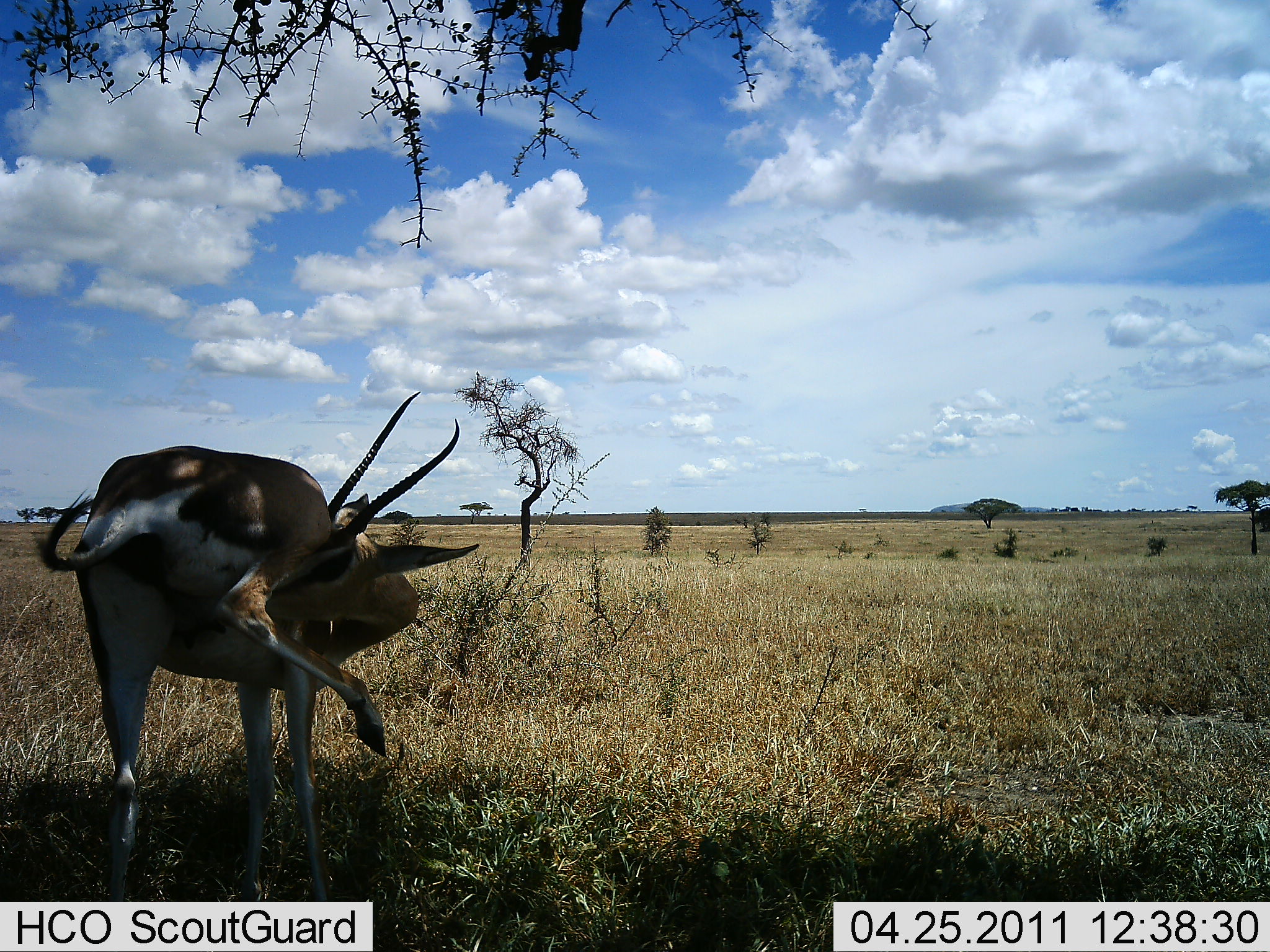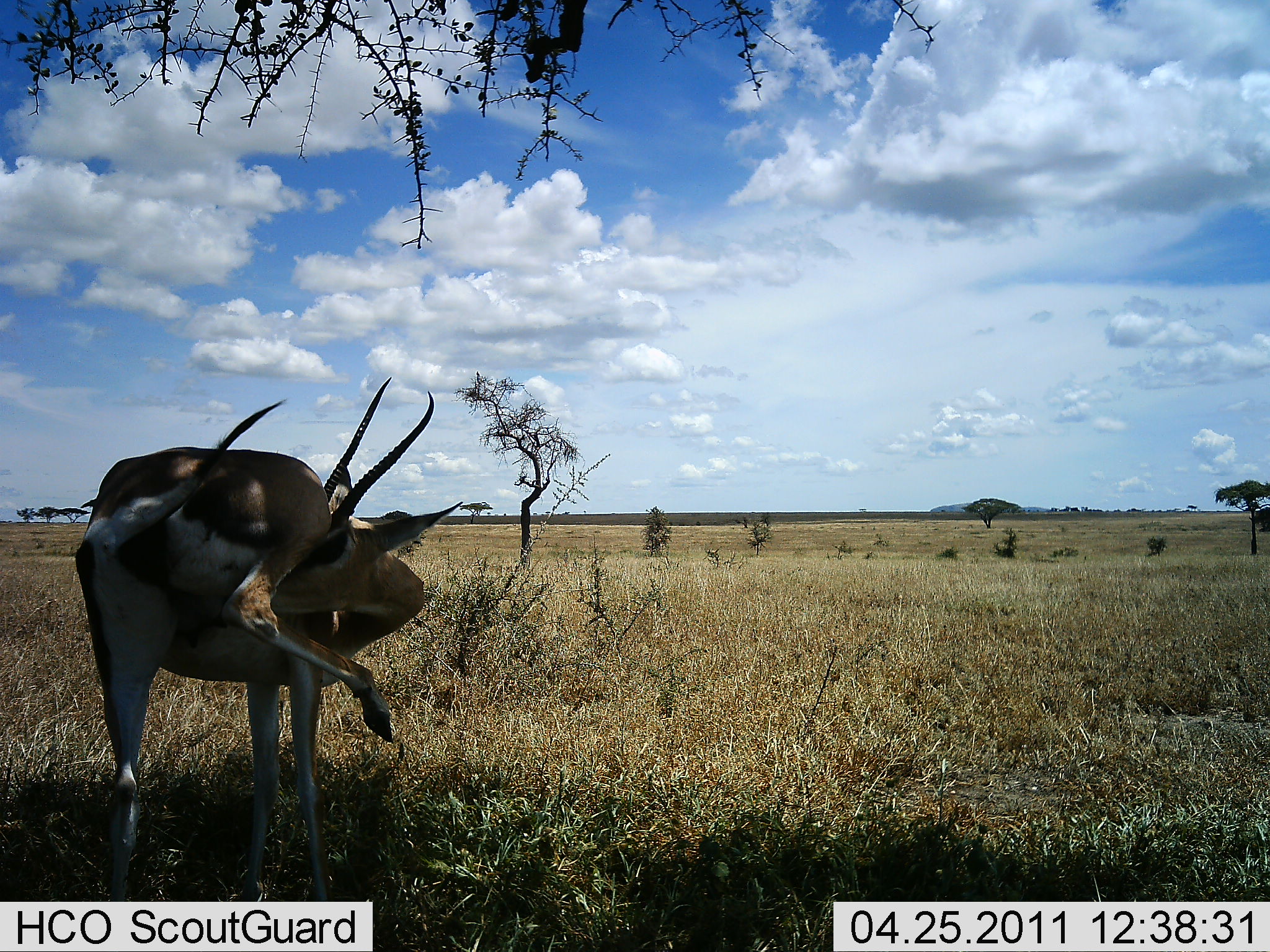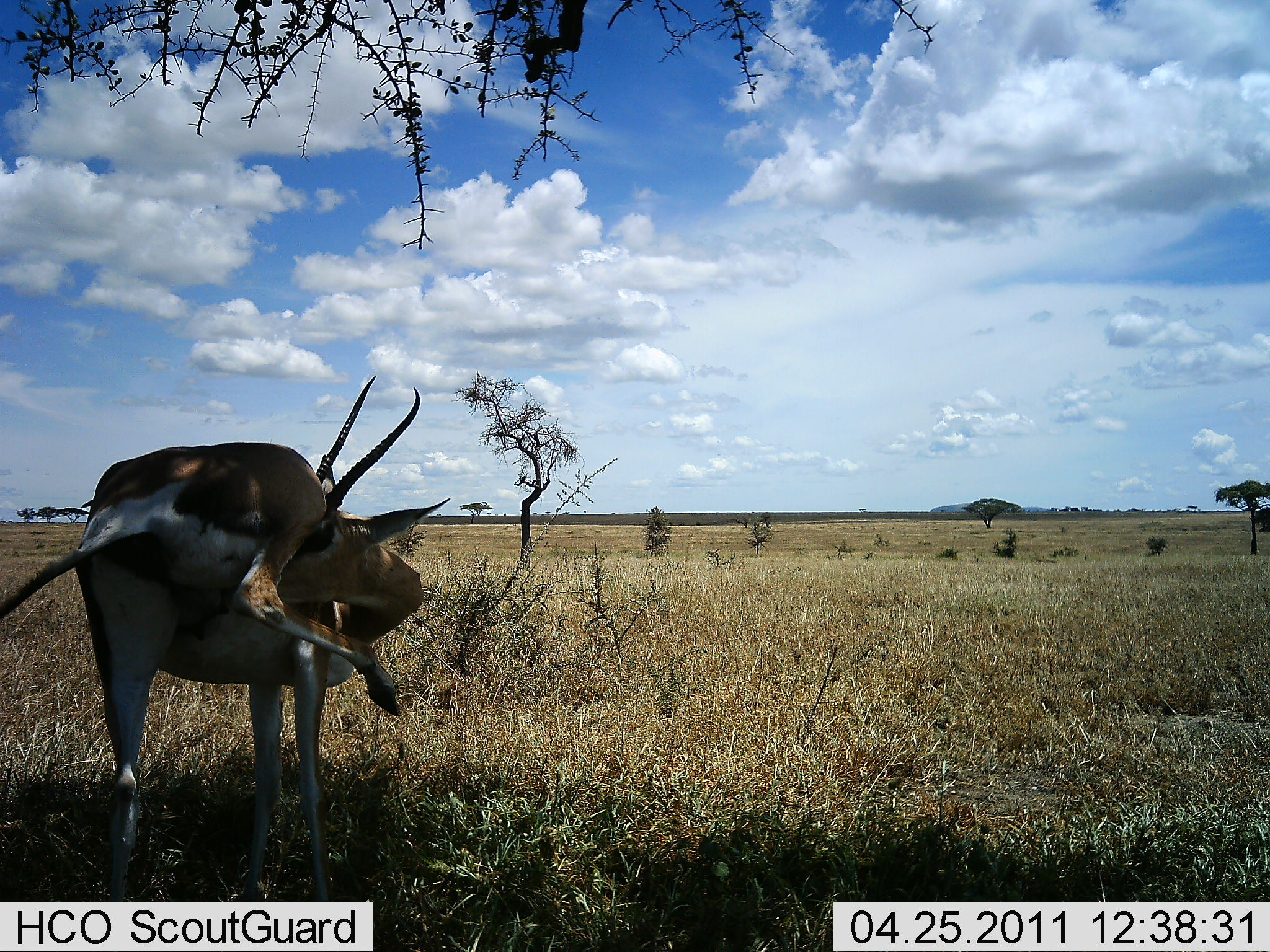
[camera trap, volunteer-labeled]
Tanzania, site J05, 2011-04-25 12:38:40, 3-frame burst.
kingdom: Animalia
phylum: Chordata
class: Mammalia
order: Artiodactyla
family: Bovidae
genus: Nanger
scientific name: Nanger granti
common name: grant's gazelle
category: gazellegrants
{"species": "gazellegrants (grant's gazelle) (Nanger granti)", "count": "1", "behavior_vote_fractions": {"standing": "82%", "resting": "0%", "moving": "18%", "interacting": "18%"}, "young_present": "0%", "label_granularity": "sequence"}